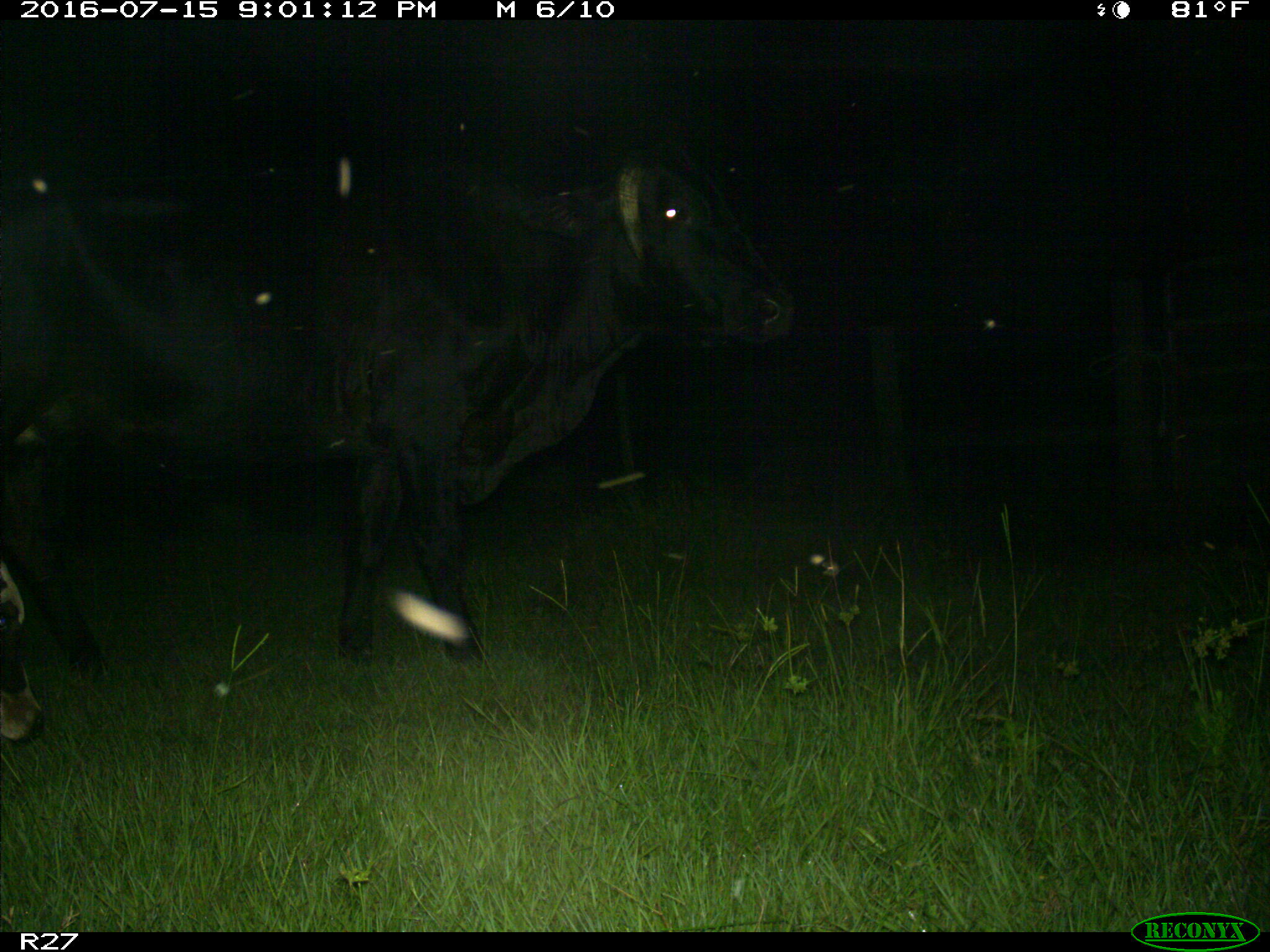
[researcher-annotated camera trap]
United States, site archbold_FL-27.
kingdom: Animalia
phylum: Chordata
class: Mammalia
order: Artiodactyla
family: Bovidae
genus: Bos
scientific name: Bos taurus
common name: domestic cow